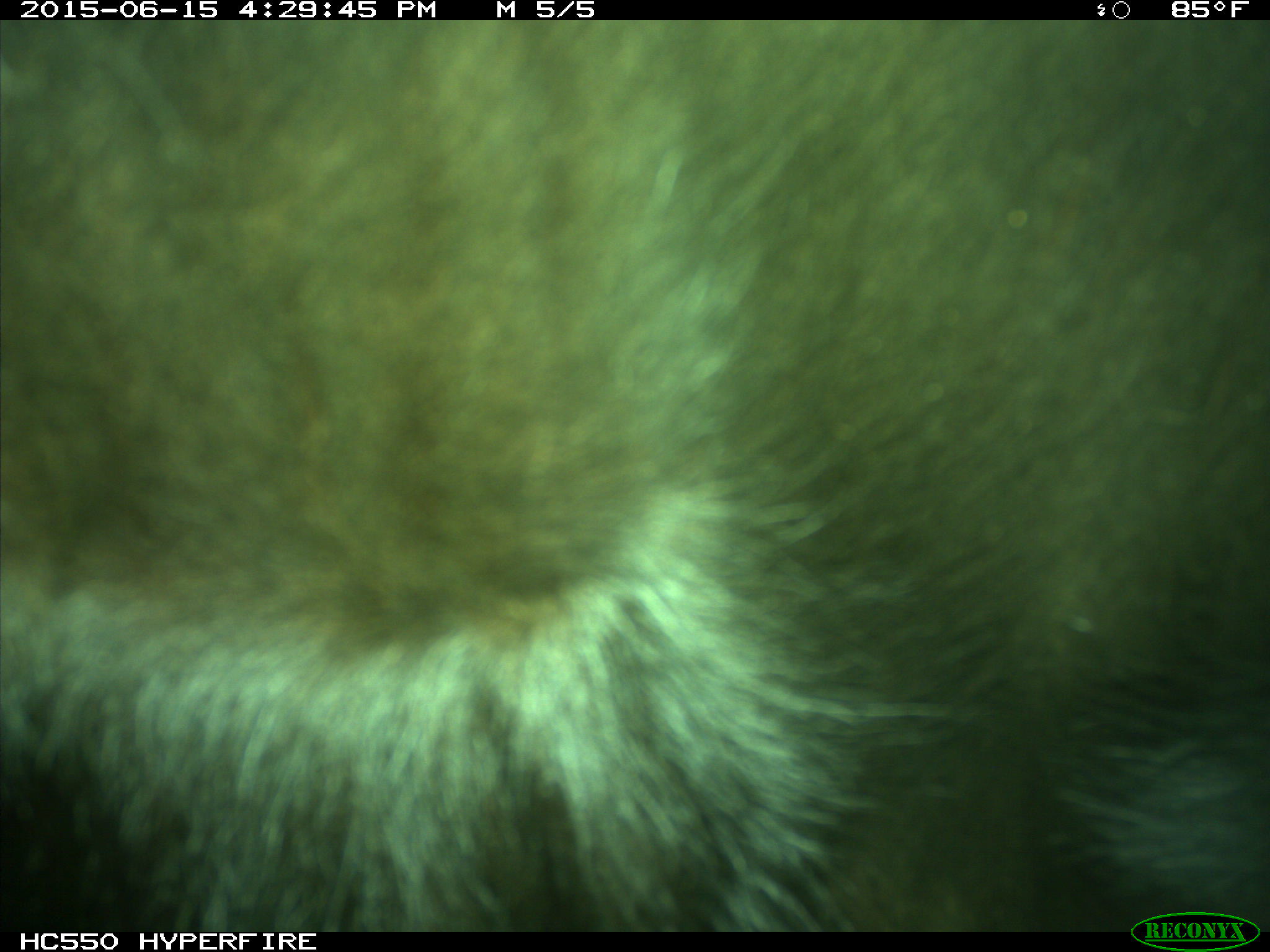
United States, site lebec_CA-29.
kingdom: Animalia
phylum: Chordata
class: Mammalia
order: Artiodactyla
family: Bovidae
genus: Bos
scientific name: Bos taurus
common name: domestic cow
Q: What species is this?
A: Bos taurus (domestic cow).